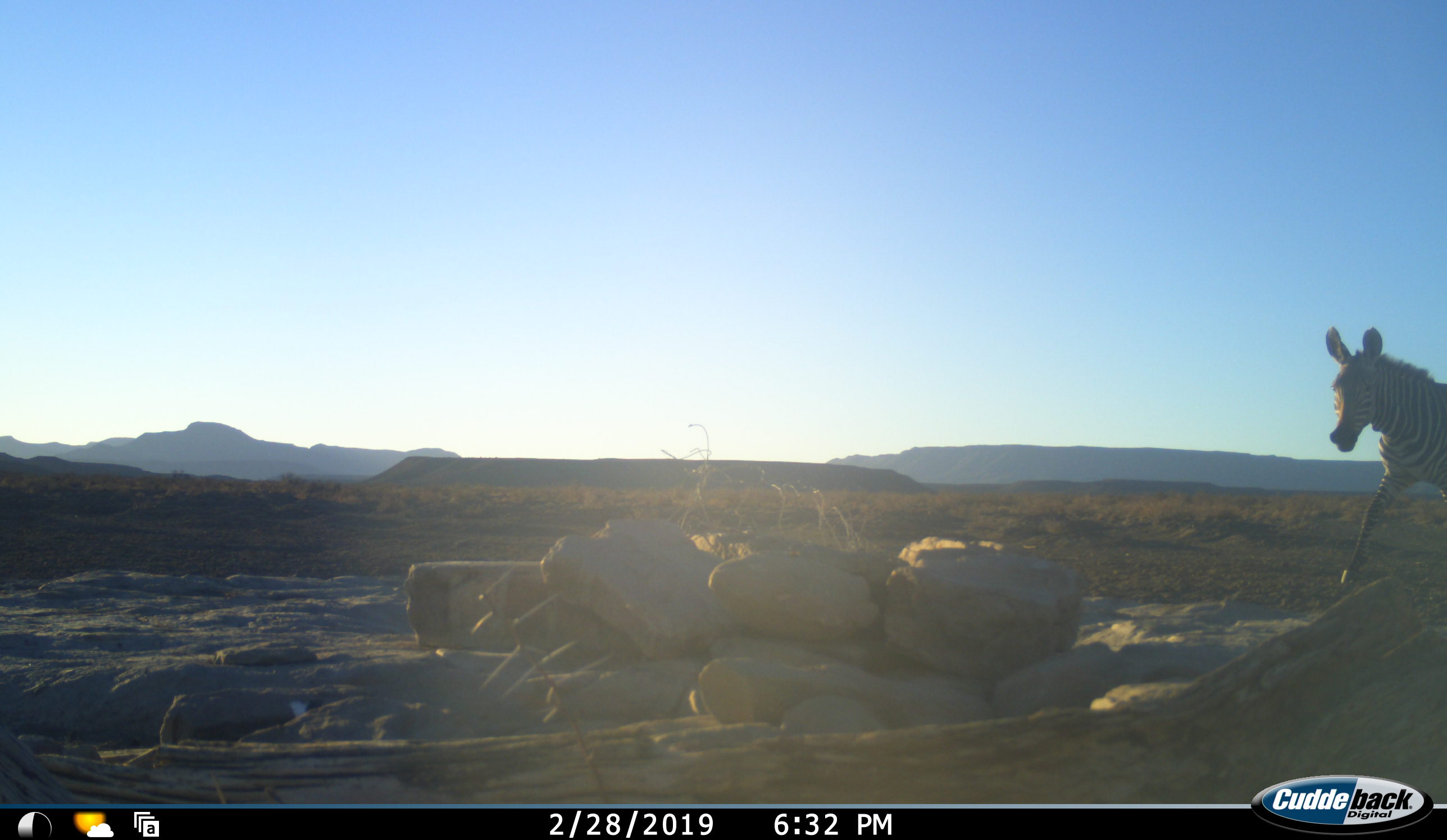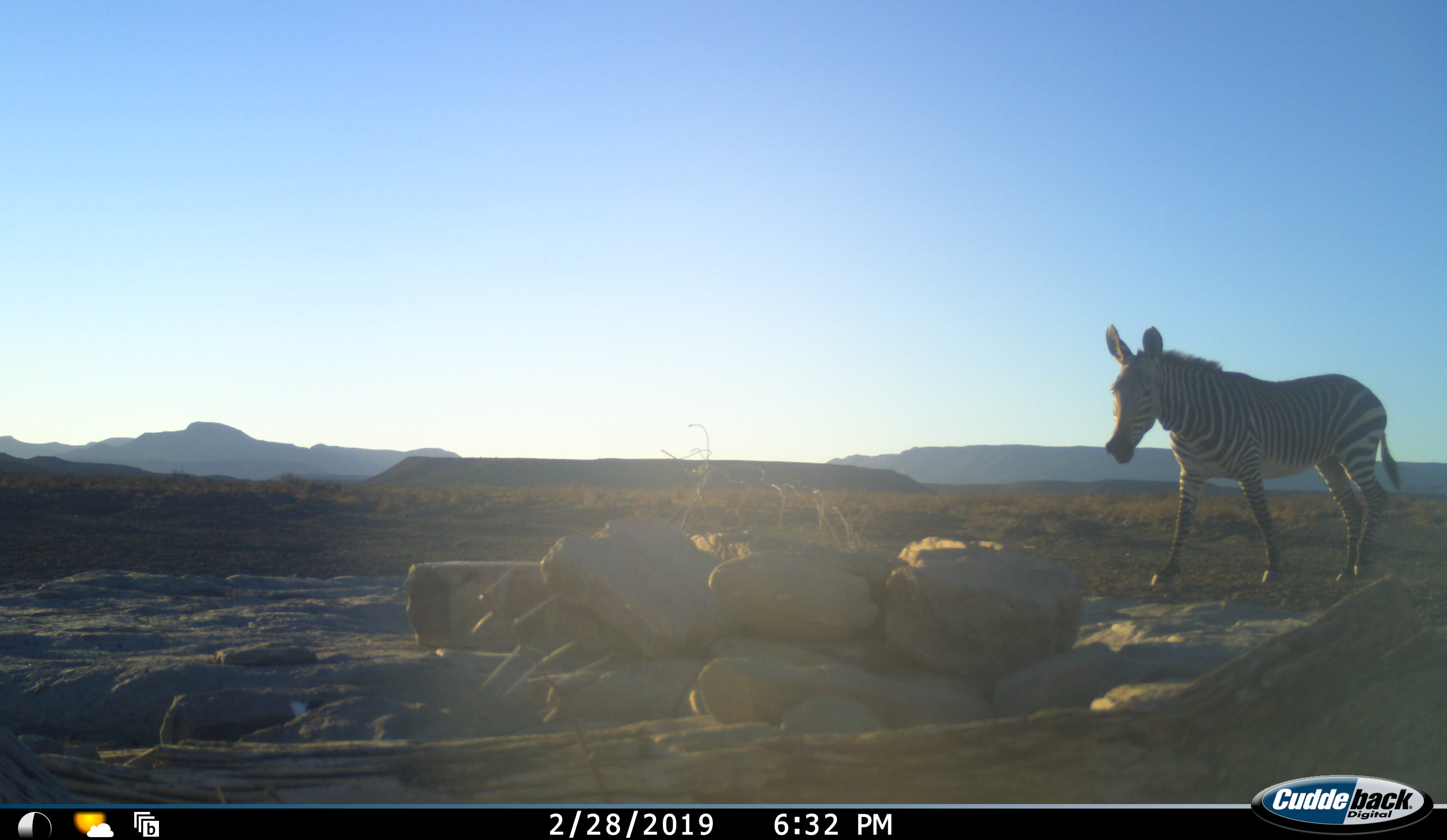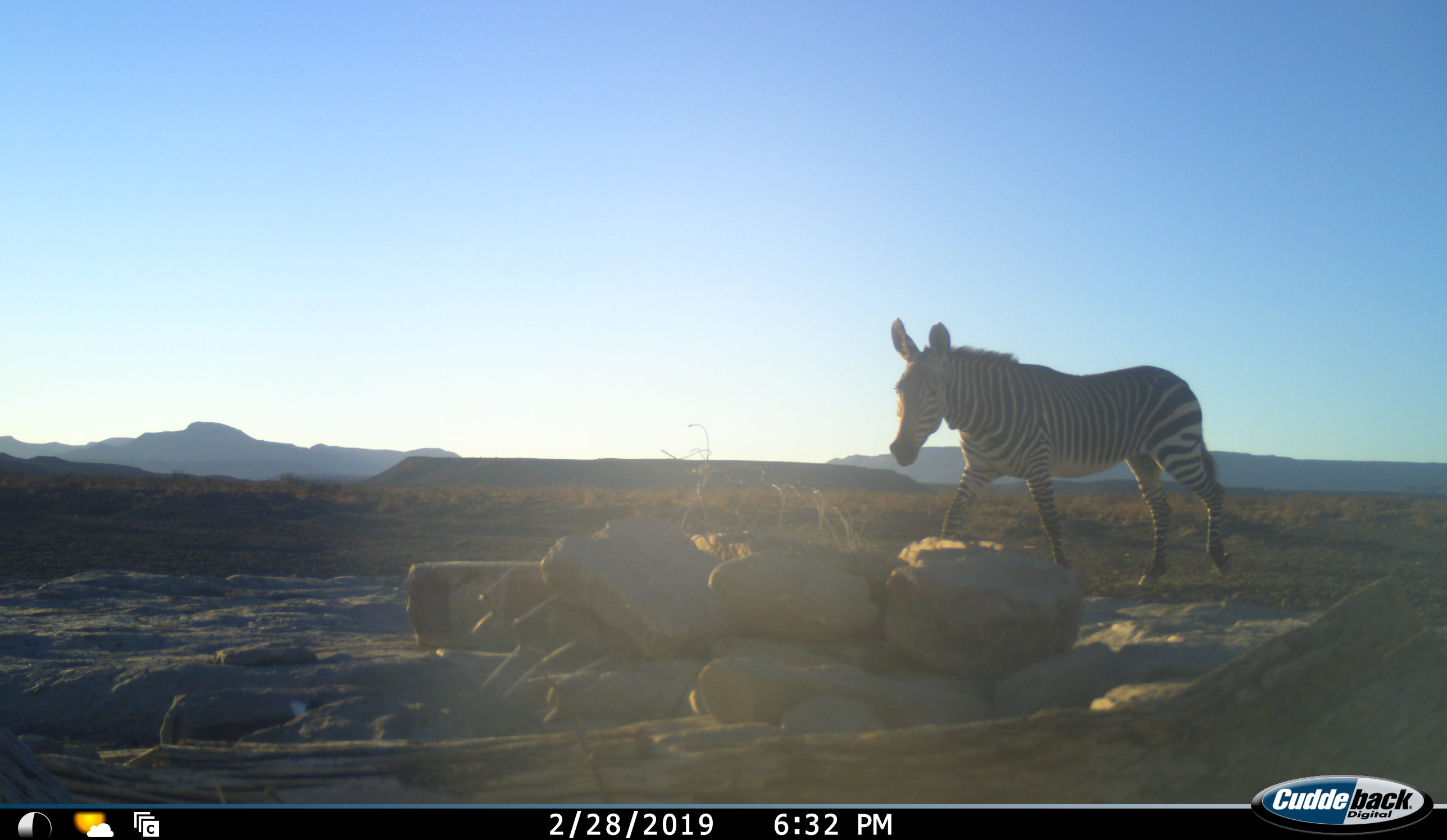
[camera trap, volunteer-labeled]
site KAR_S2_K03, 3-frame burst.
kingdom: Animalia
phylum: Chordata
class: Mammalia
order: Perissodactyla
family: Equidae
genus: Equus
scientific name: Equus zebra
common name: mountain zebra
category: zebramountain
Zebramountain (mountain zebra) (Equus zebra), count 1. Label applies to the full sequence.